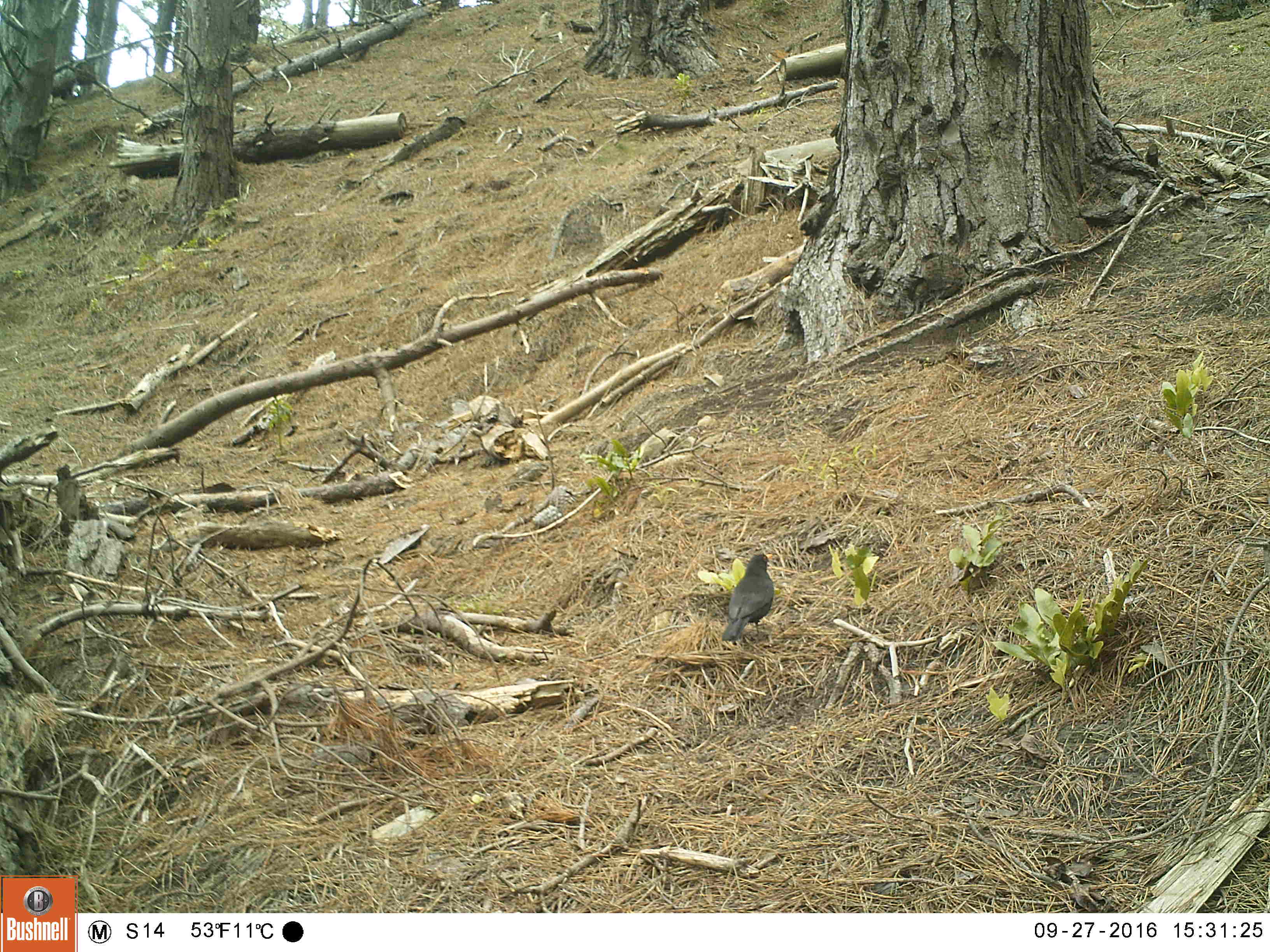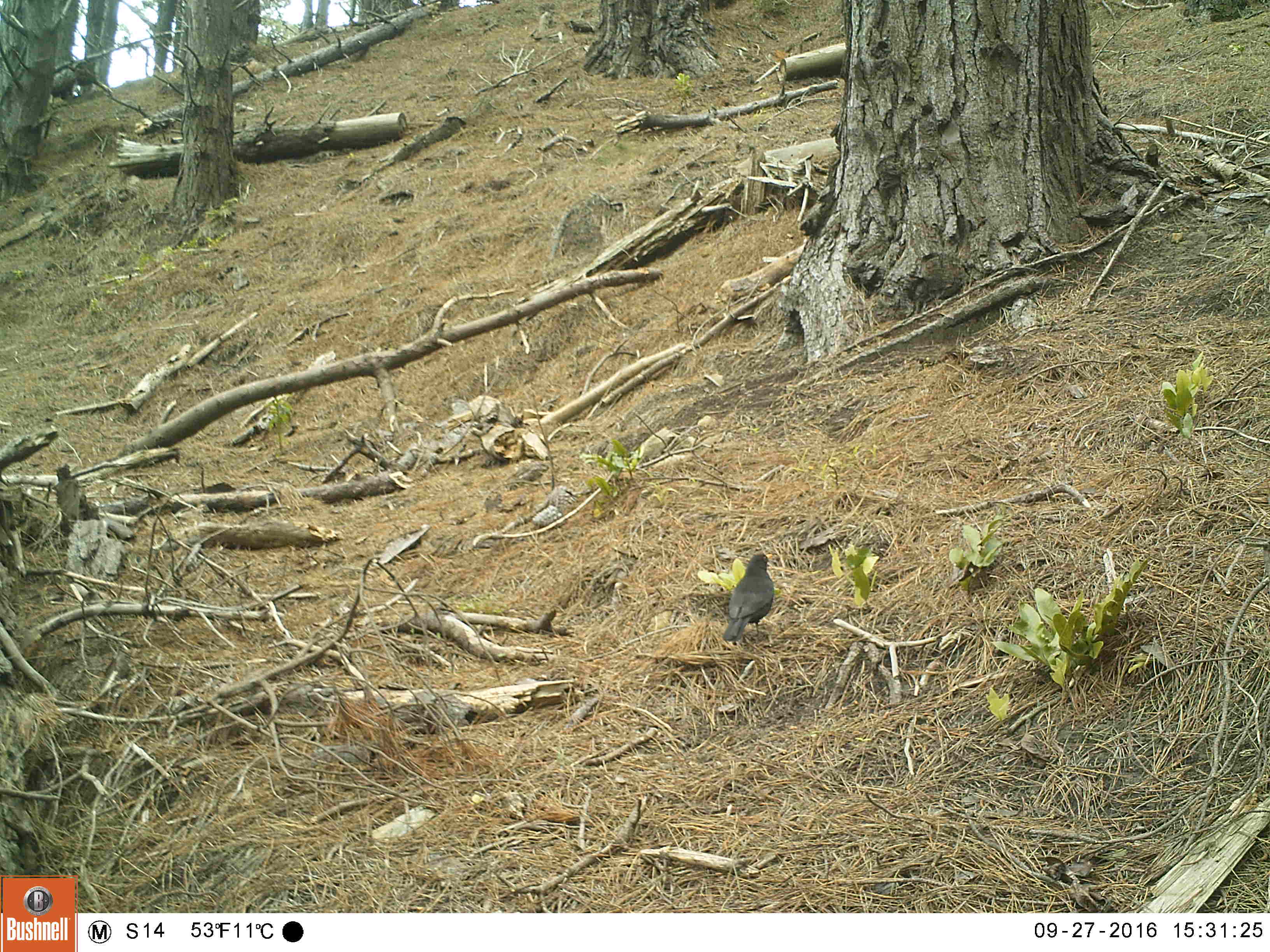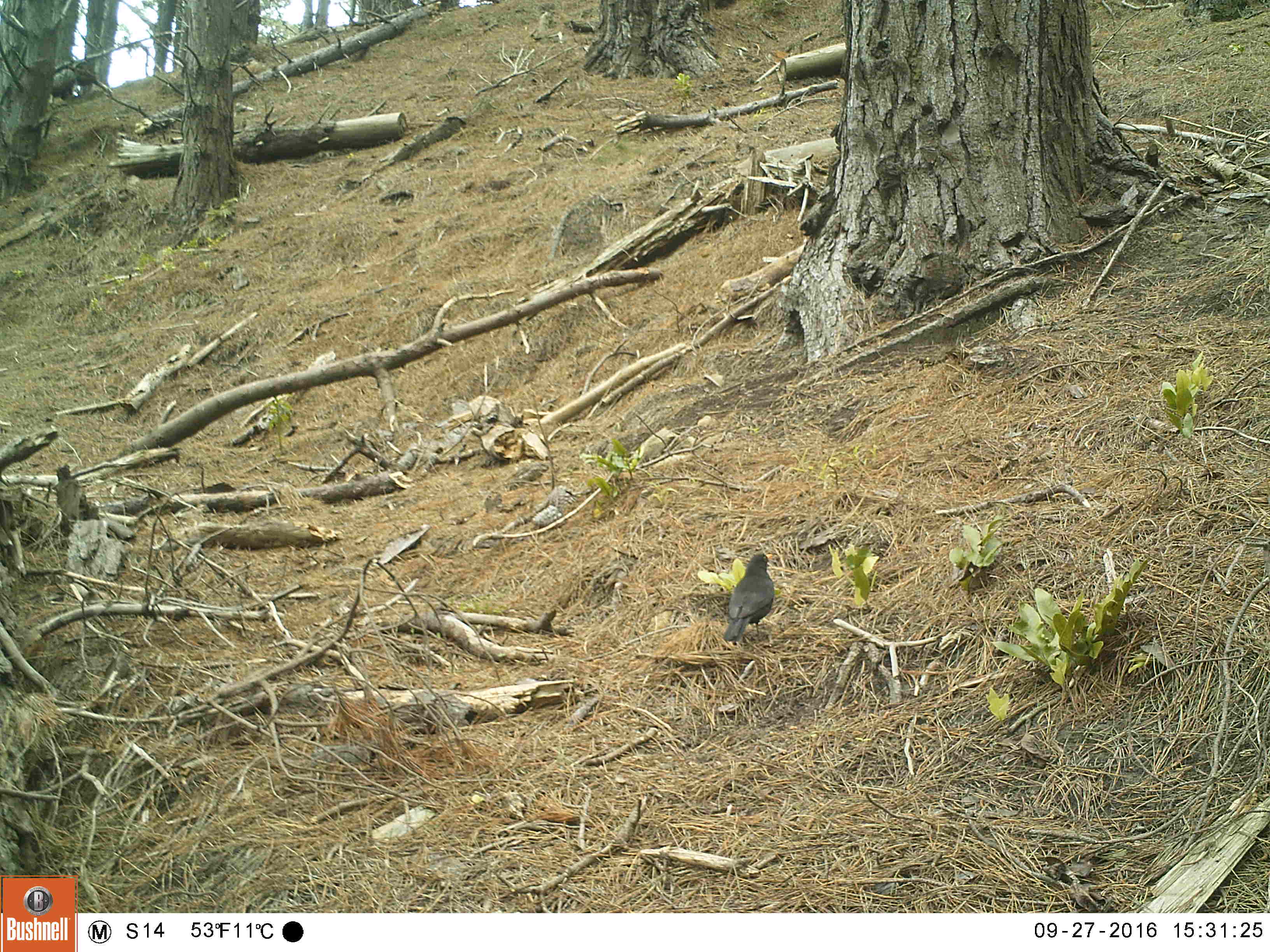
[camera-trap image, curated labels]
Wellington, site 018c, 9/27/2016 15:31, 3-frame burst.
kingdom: Animalia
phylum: Chordata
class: Aves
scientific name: Aves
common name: bird